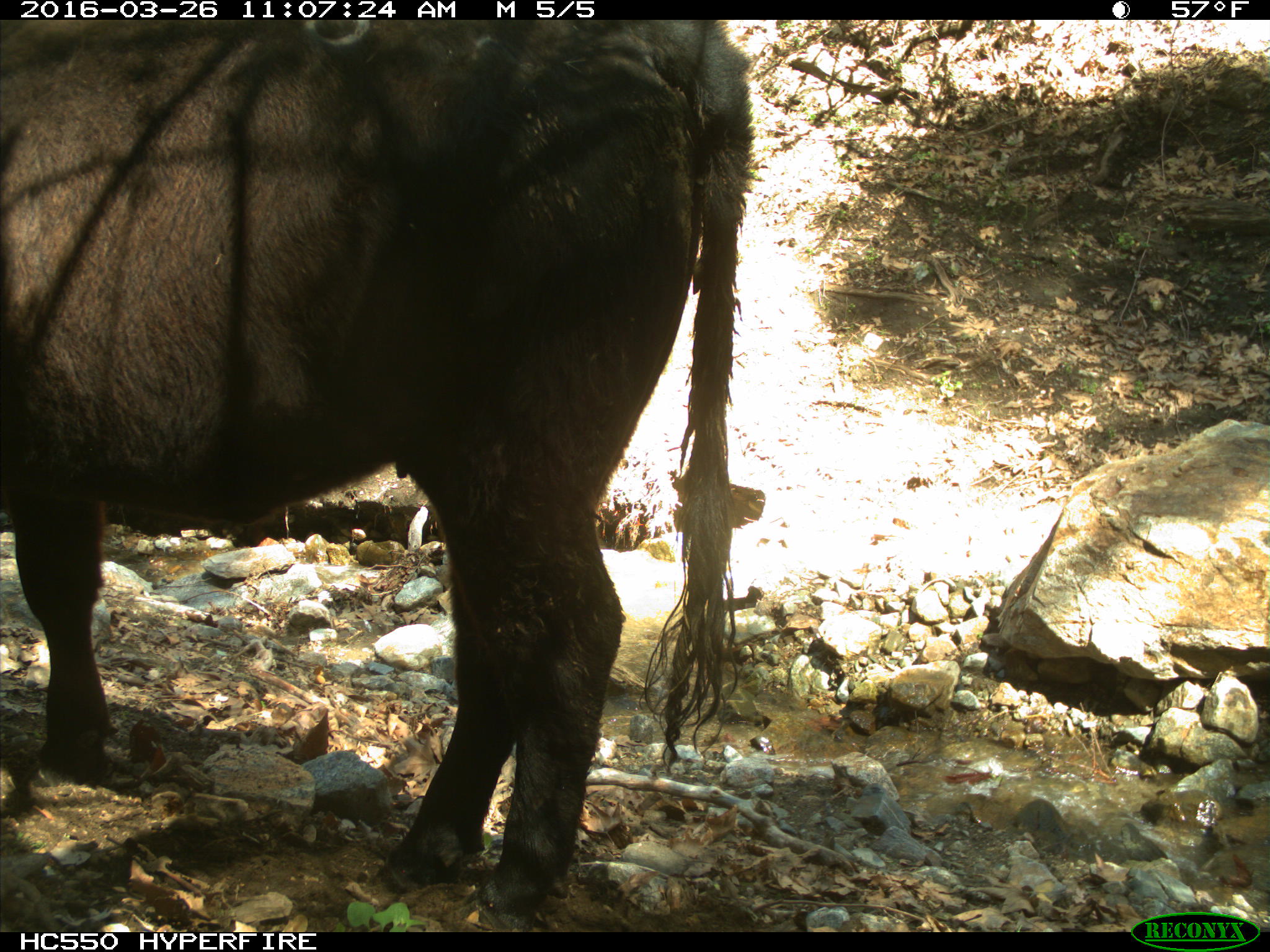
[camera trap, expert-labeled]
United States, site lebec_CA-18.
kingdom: Animalia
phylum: Chordata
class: Mammalia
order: Artiodactyla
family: Bovidae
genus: Bos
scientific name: Bos taurus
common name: domestic cow